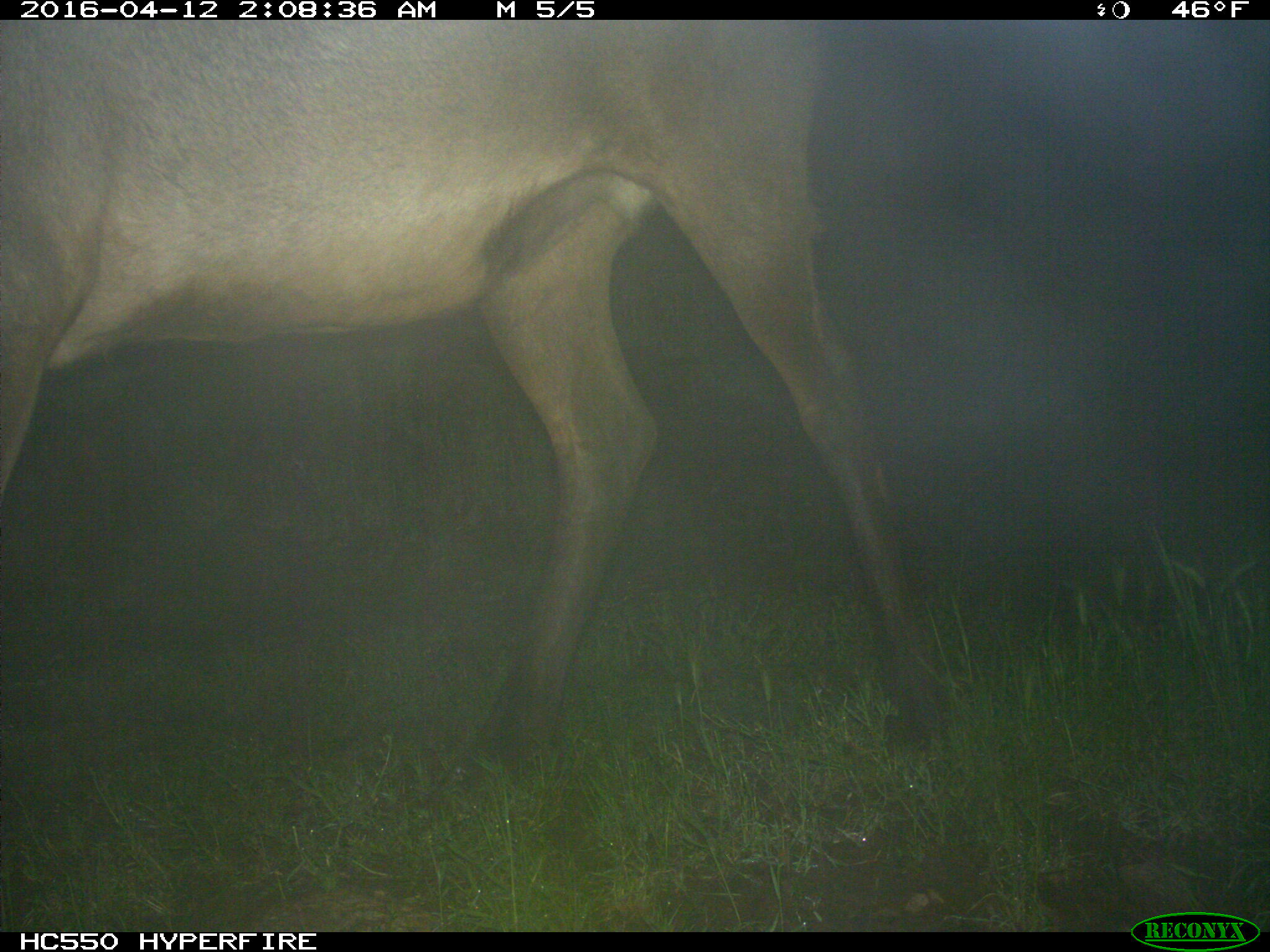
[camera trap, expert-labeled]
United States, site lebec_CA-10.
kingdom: Animalia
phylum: Chordata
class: Mammalia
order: Artiodactyla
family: Cervidae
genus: Cervus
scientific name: Cervus canadensis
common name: elk